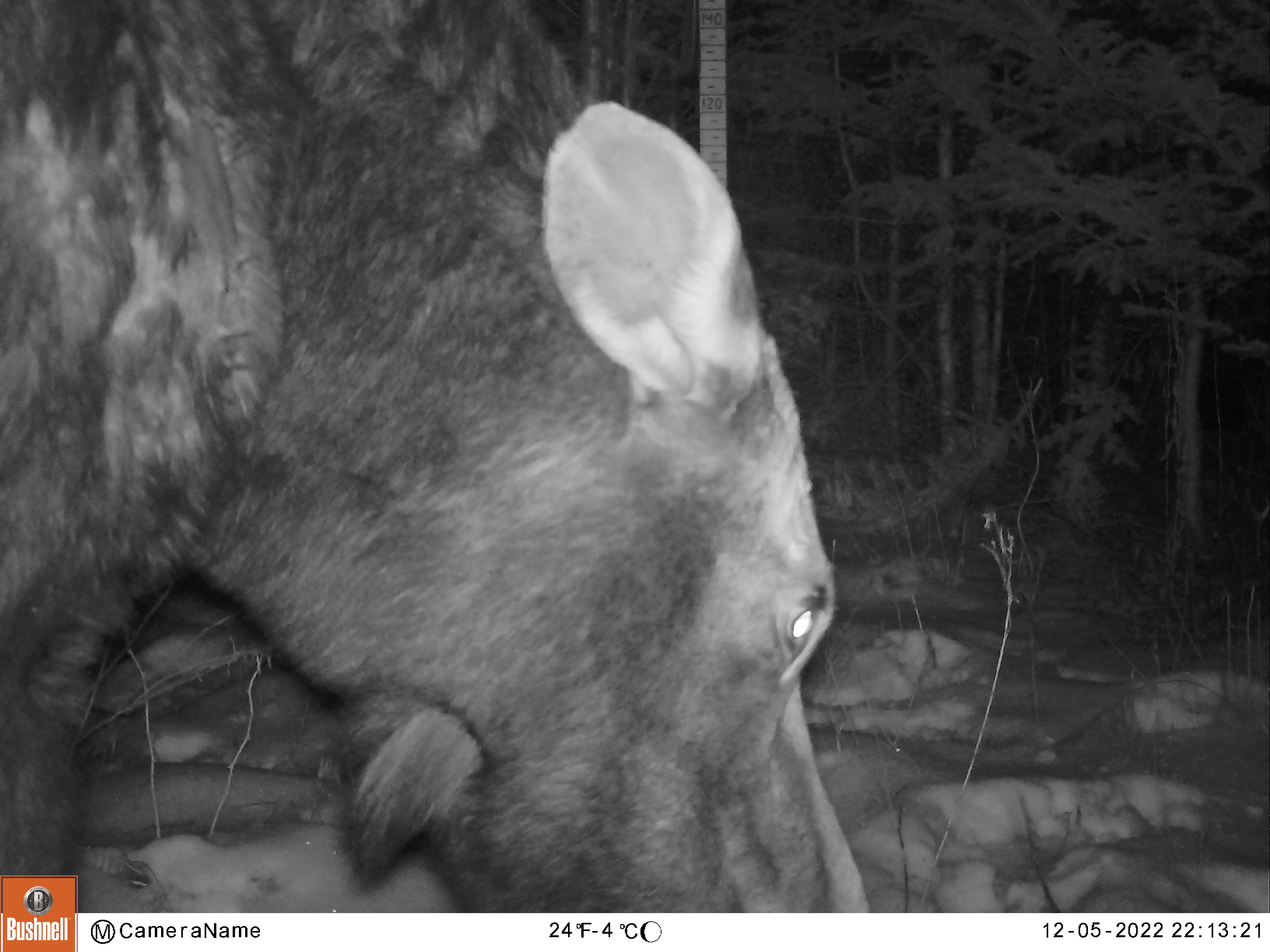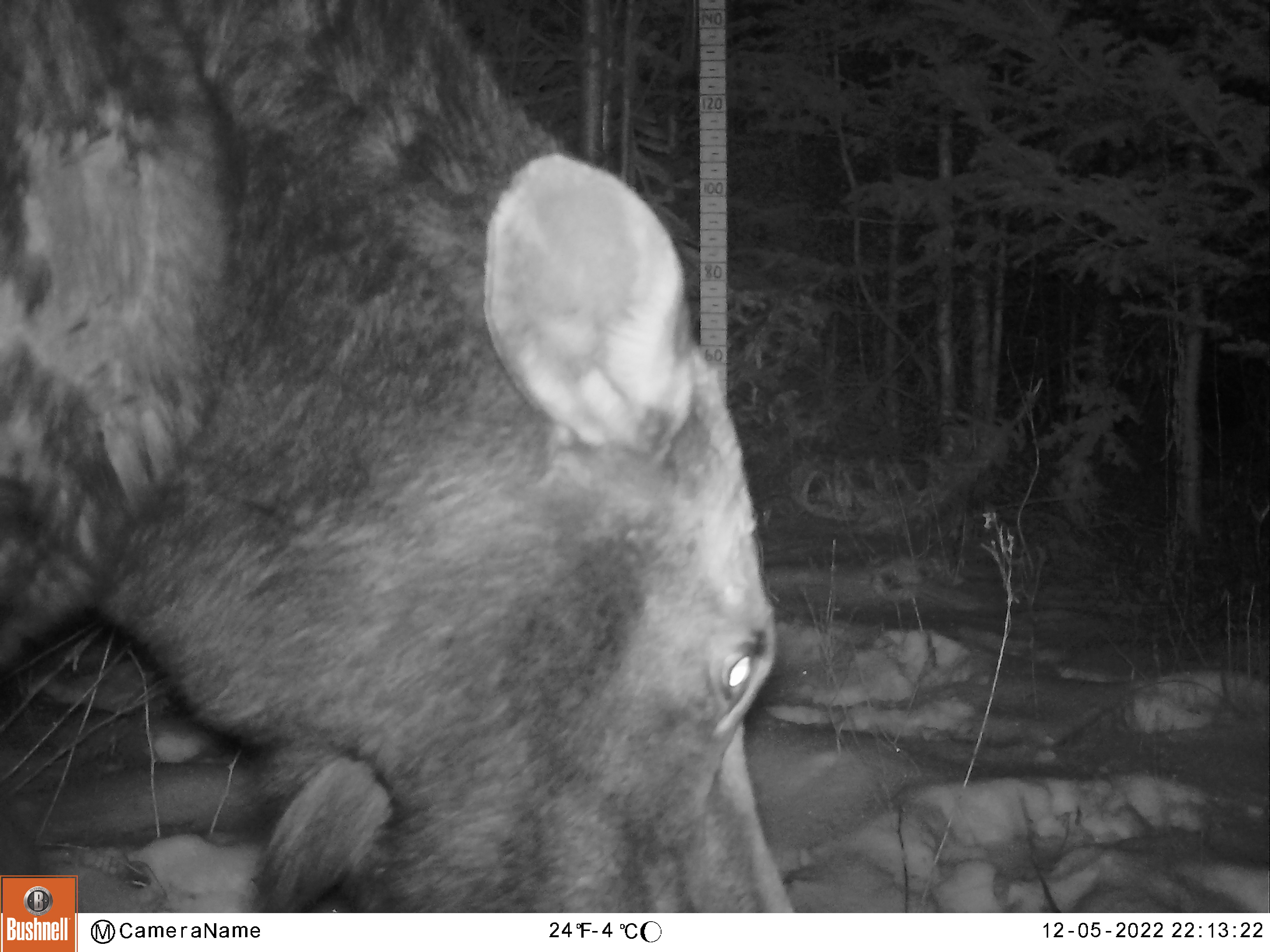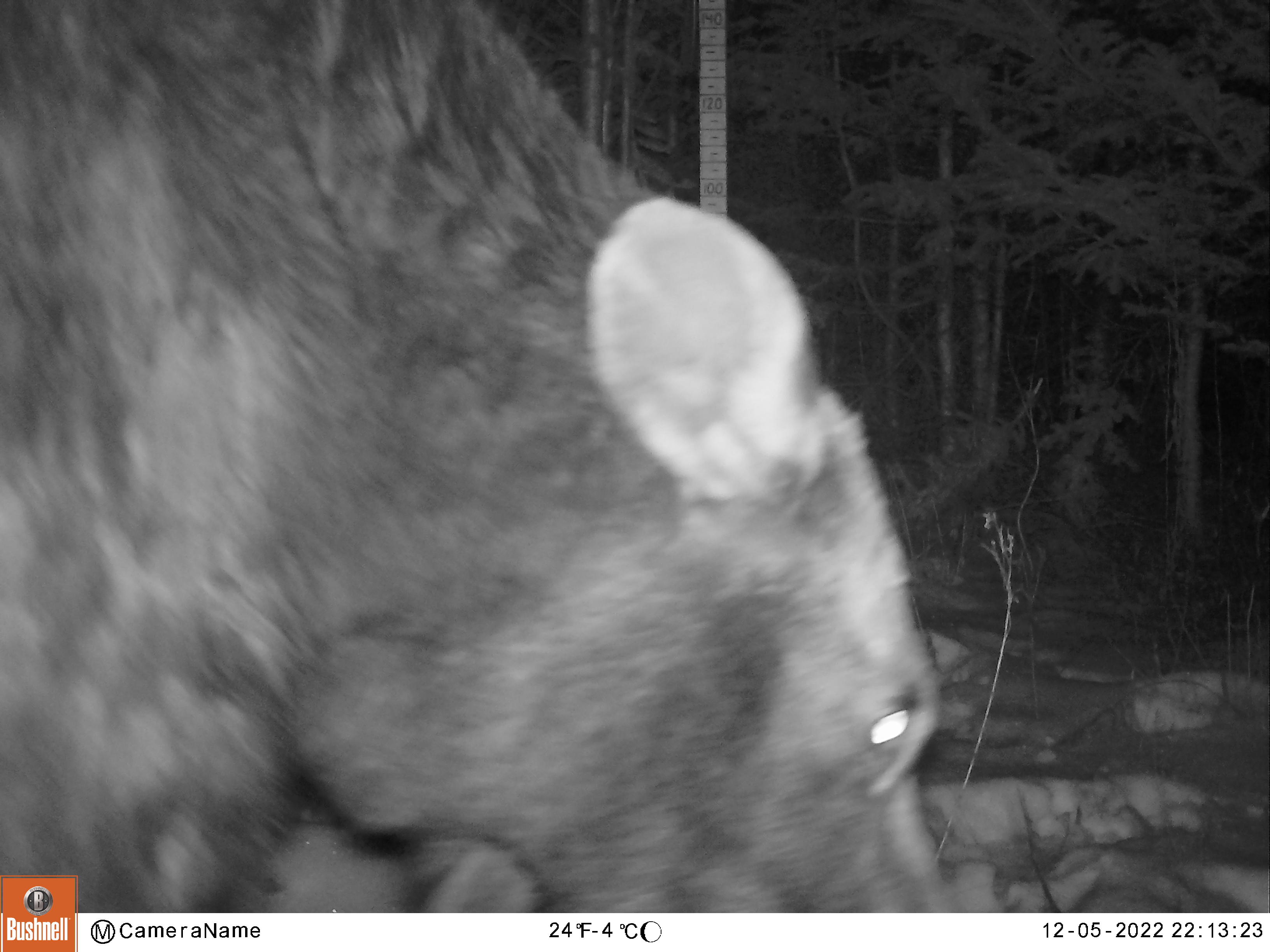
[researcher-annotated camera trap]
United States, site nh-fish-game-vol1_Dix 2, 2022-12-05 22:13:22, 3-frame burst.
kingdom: Animalia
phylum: Chordata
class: Mammalia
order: Artiodactyla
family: Cervidae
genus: Alces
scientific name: Alces alces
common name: moose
Moose (Alces alces).